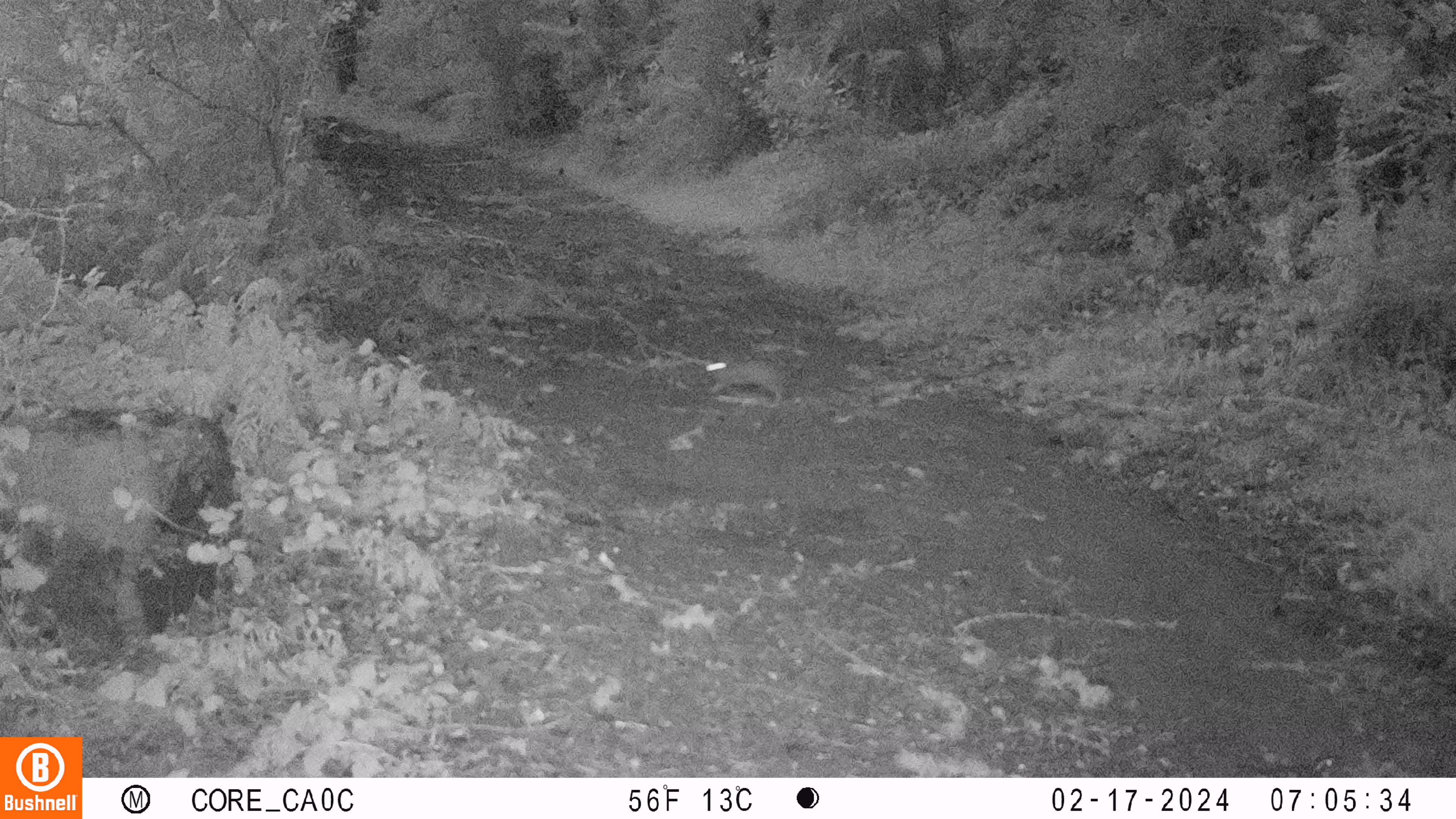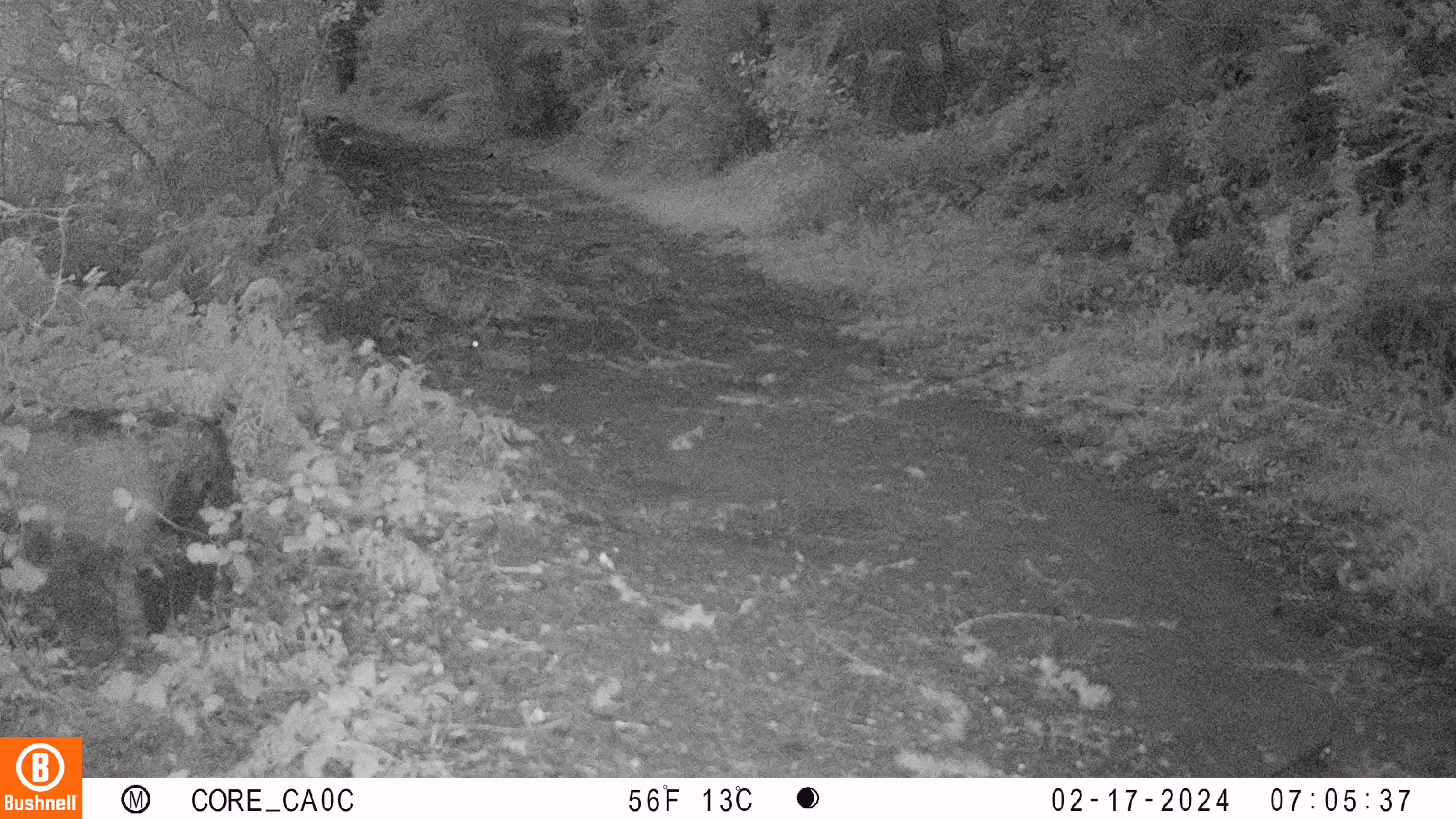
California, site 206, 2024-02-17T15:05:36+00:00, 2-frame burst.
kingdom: Animalia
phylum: Chordata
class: Mammalia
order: Lagomorpha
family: Leporidae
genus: Sylvilagus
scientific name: Sylvilagus bachmani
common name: brush rabbit